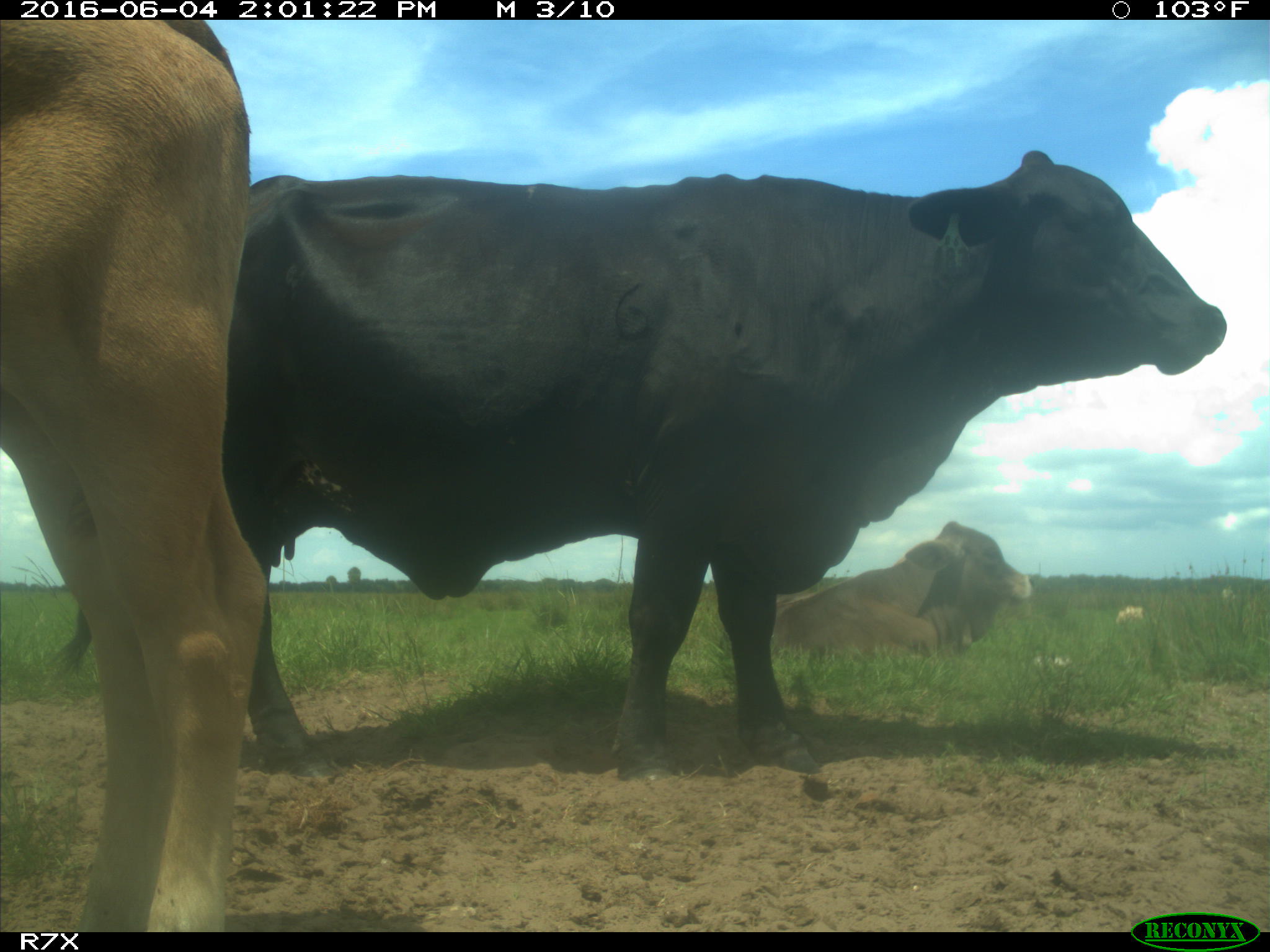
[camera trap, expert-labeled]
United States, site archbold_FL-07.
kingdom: Animalia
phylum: Chordata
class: Mammalia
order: Artiodactyla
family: Bovidae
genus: Bos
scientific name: Bos taurus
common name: domestic cow